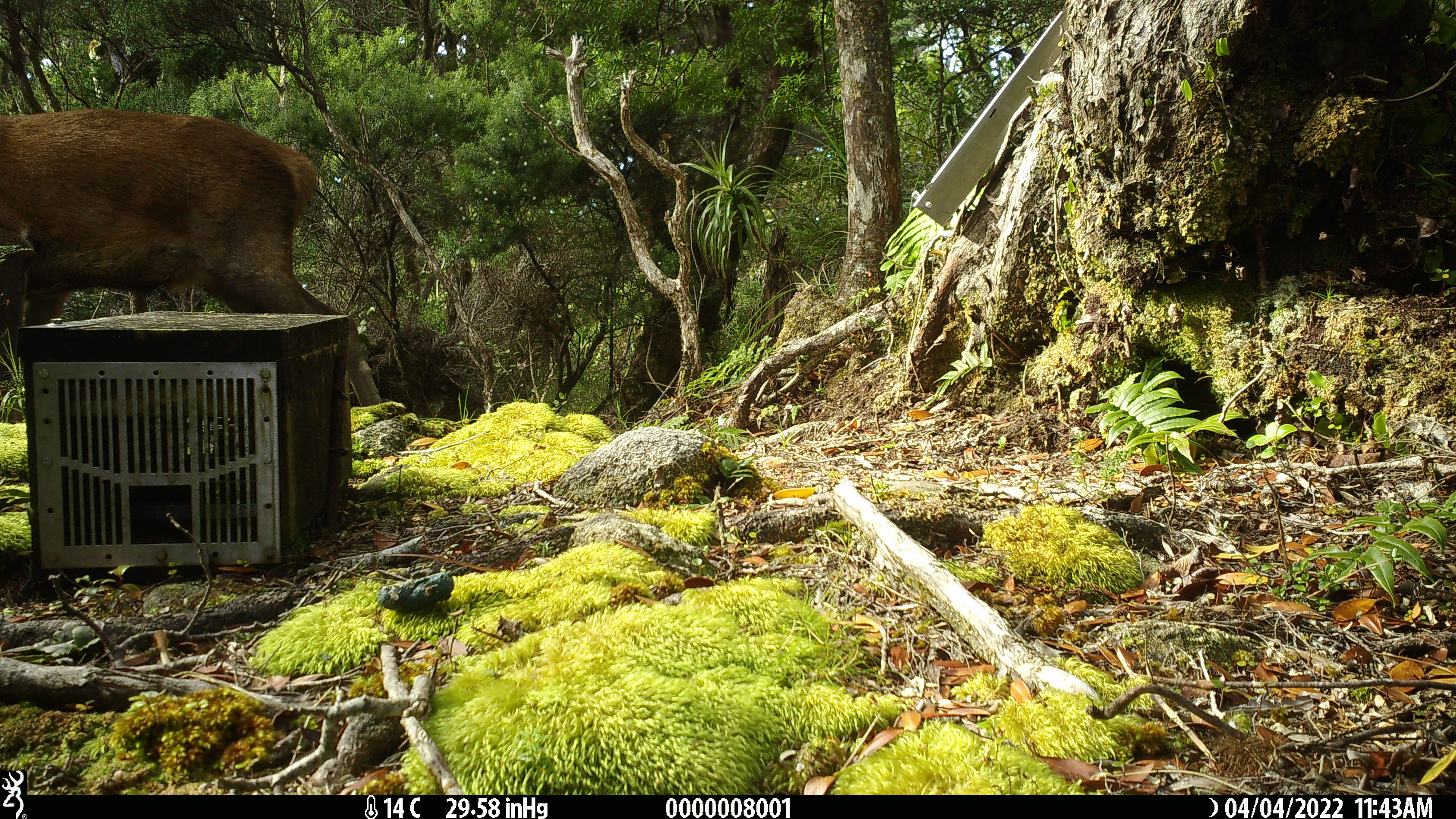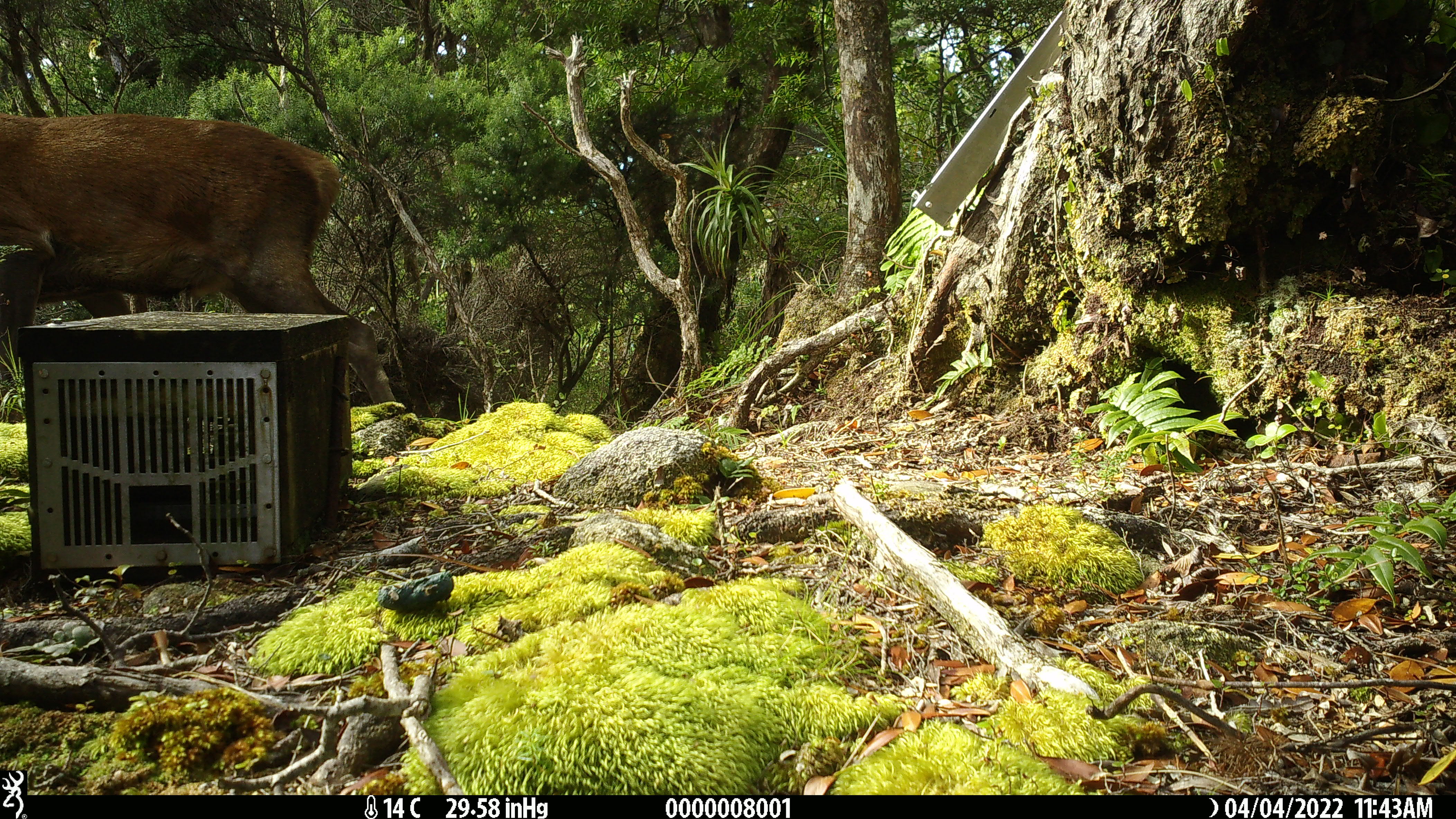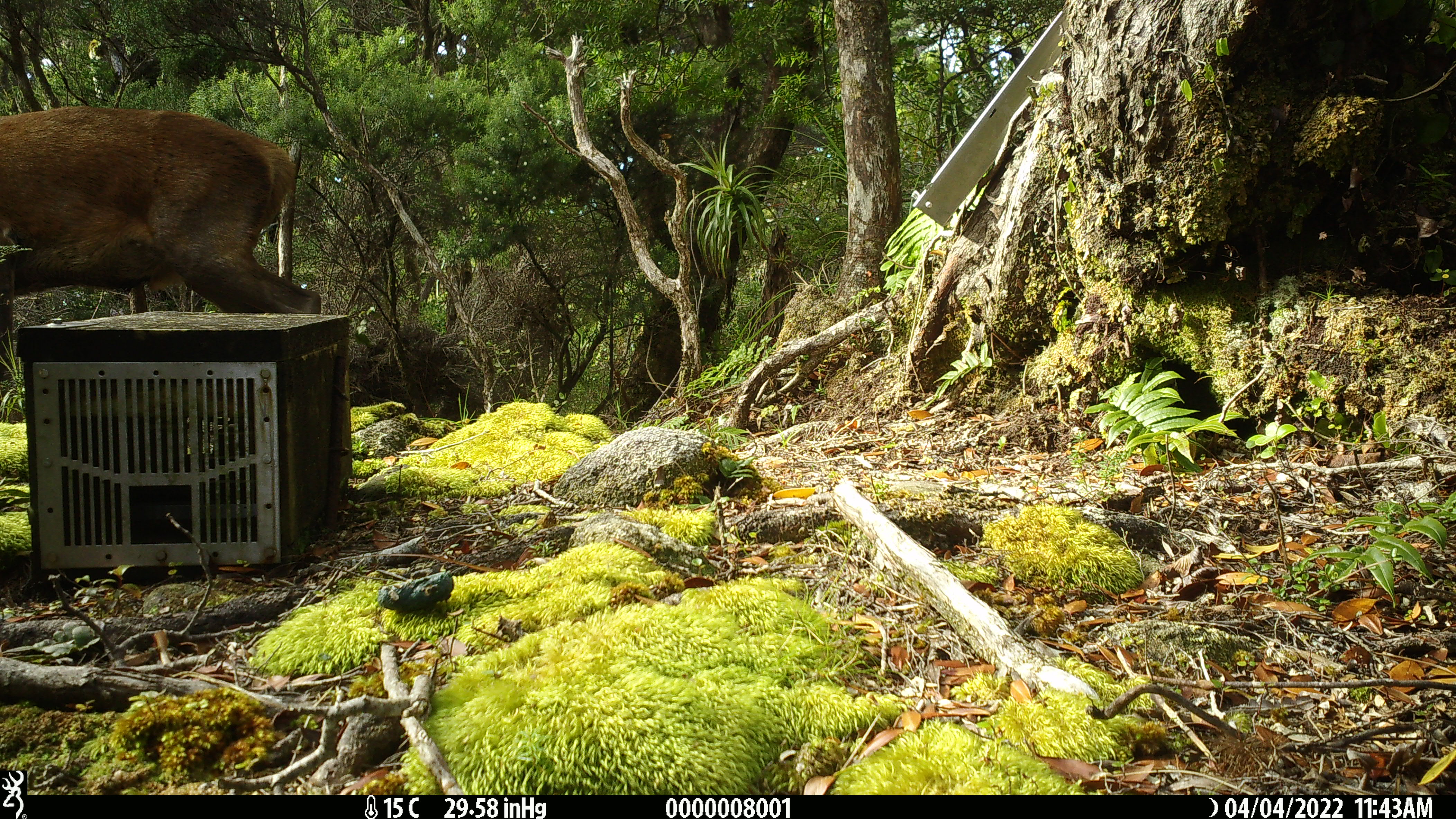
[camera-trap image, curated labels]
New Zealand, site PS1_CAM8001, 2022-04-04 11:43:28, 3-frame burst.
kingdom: Animalia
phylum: Chordata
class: Mammalia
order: Artiodactyla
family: Cervidae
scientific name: Cervidae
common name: deer